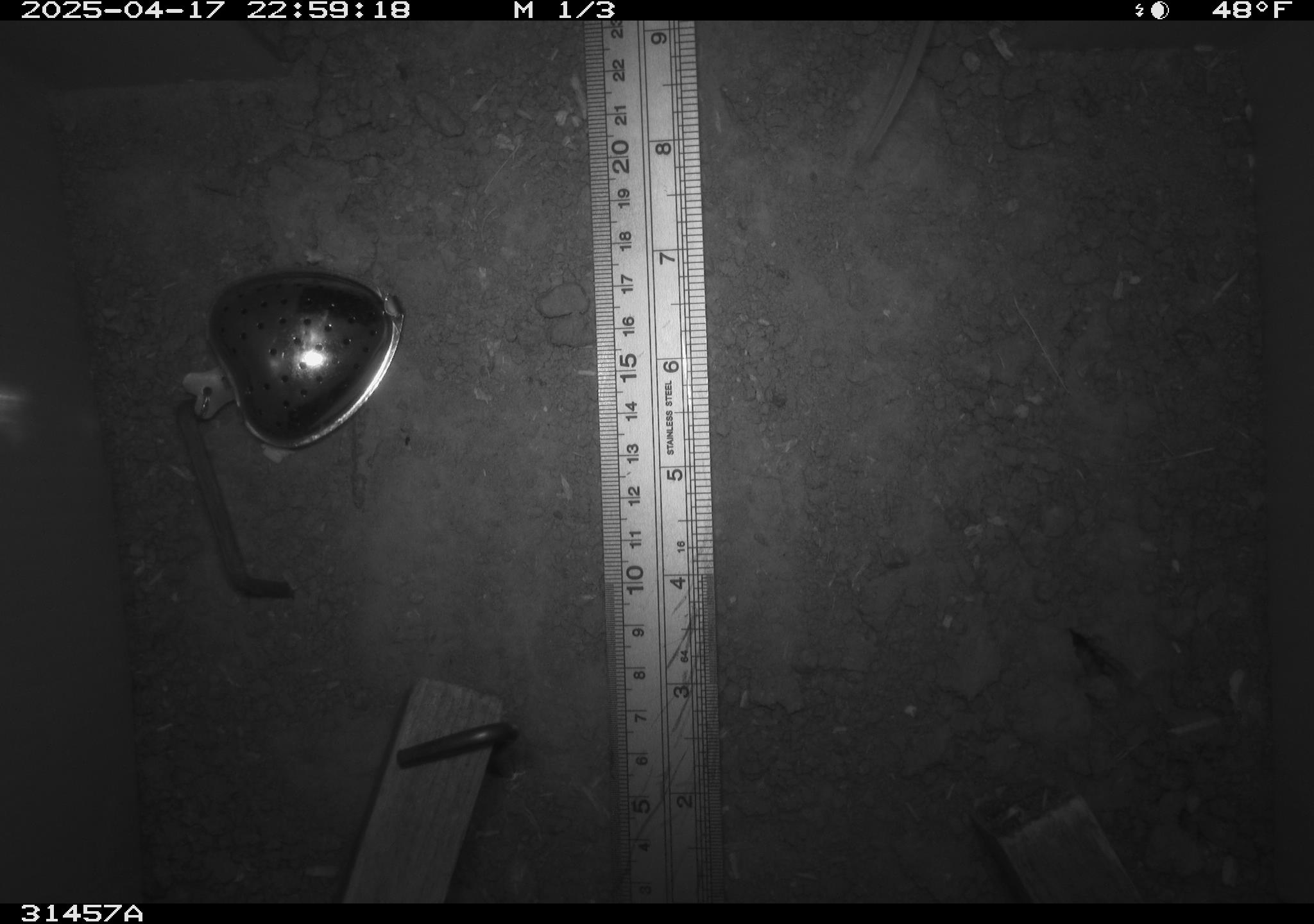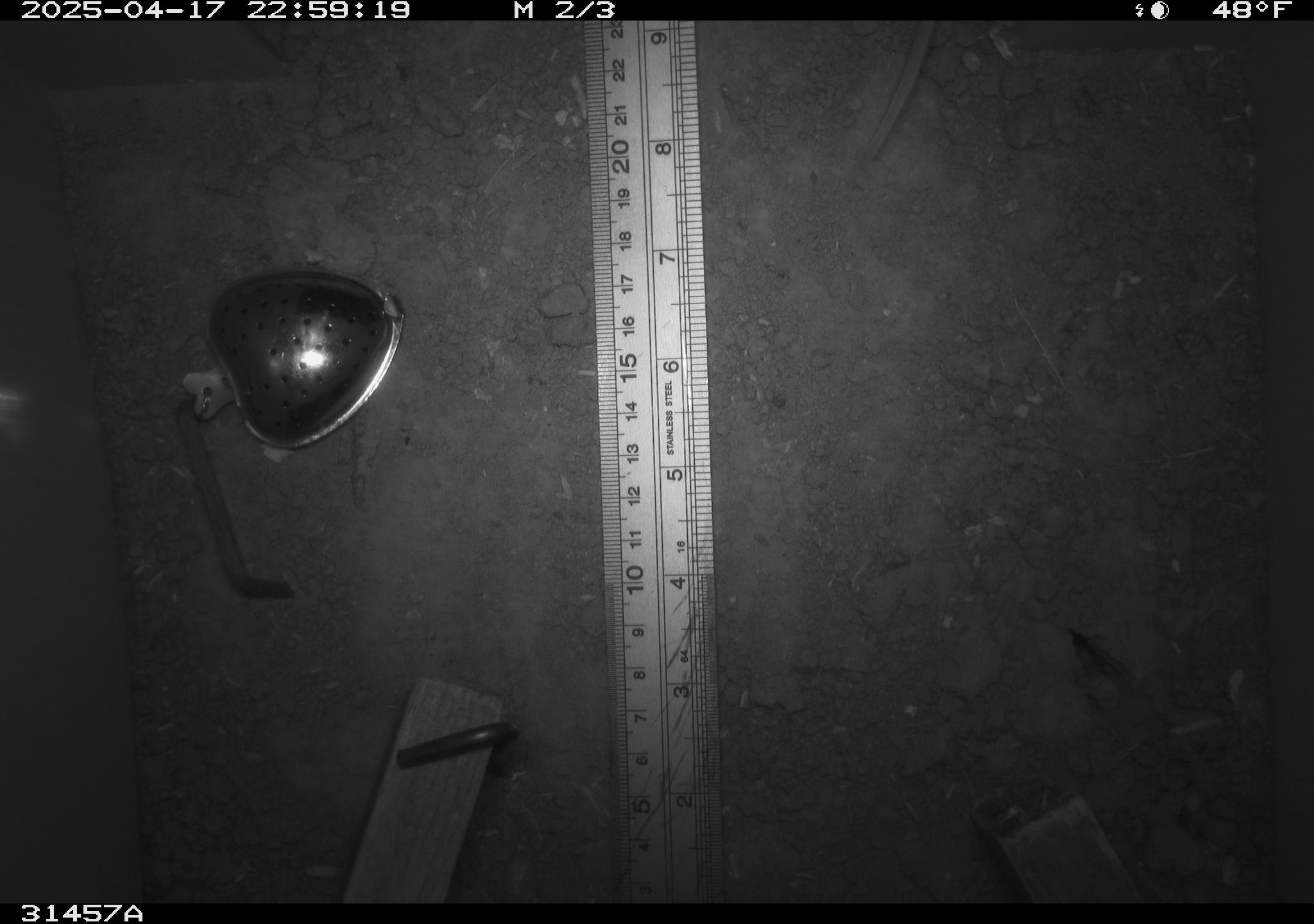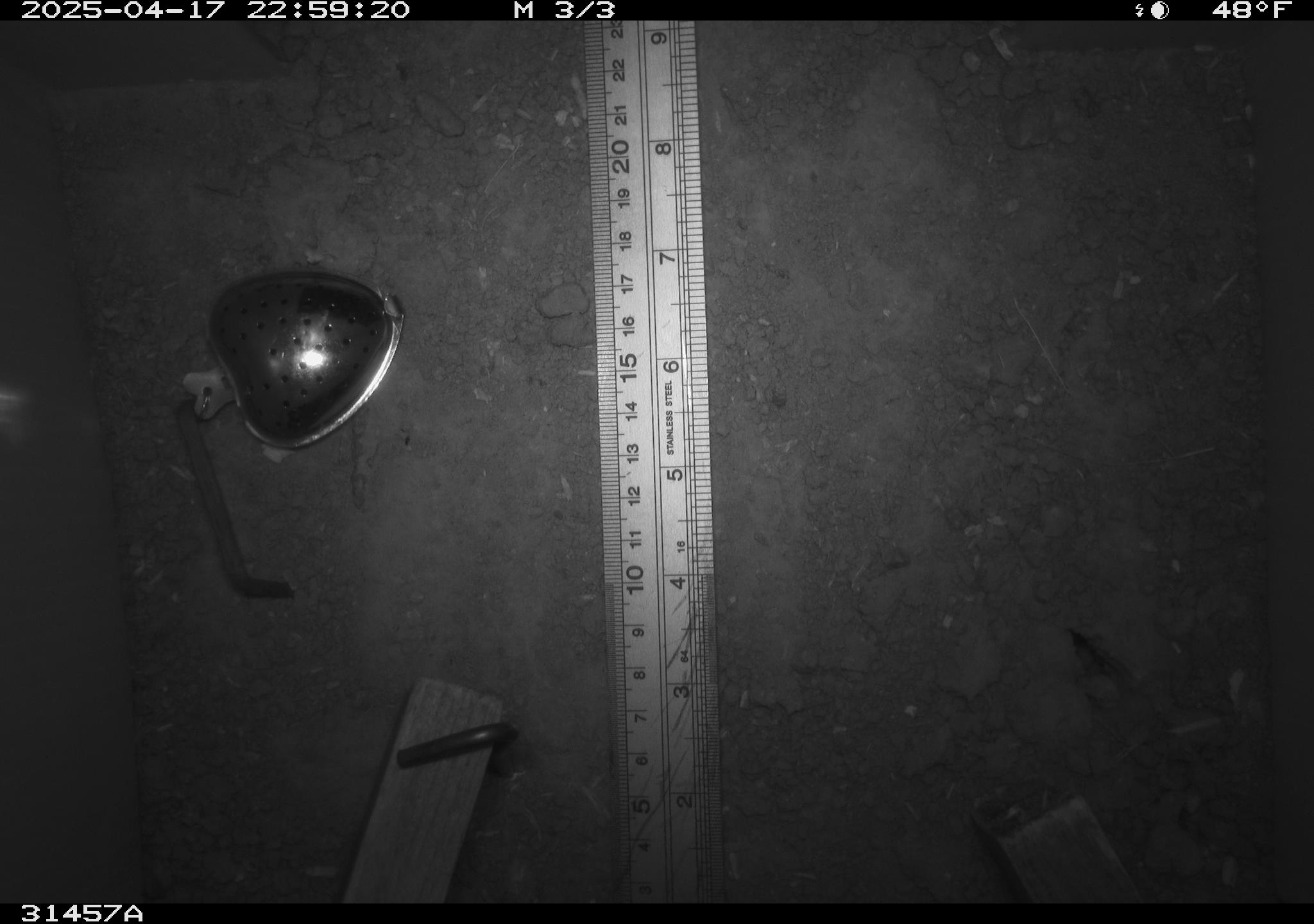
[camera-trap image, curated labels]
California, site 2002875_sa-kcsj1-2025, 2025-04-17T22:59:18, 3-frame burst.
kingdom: Animalia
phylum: Chordata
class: Mammalia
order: Rodentia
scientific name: Rodentia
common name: rodent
Rodent (Rodentia).